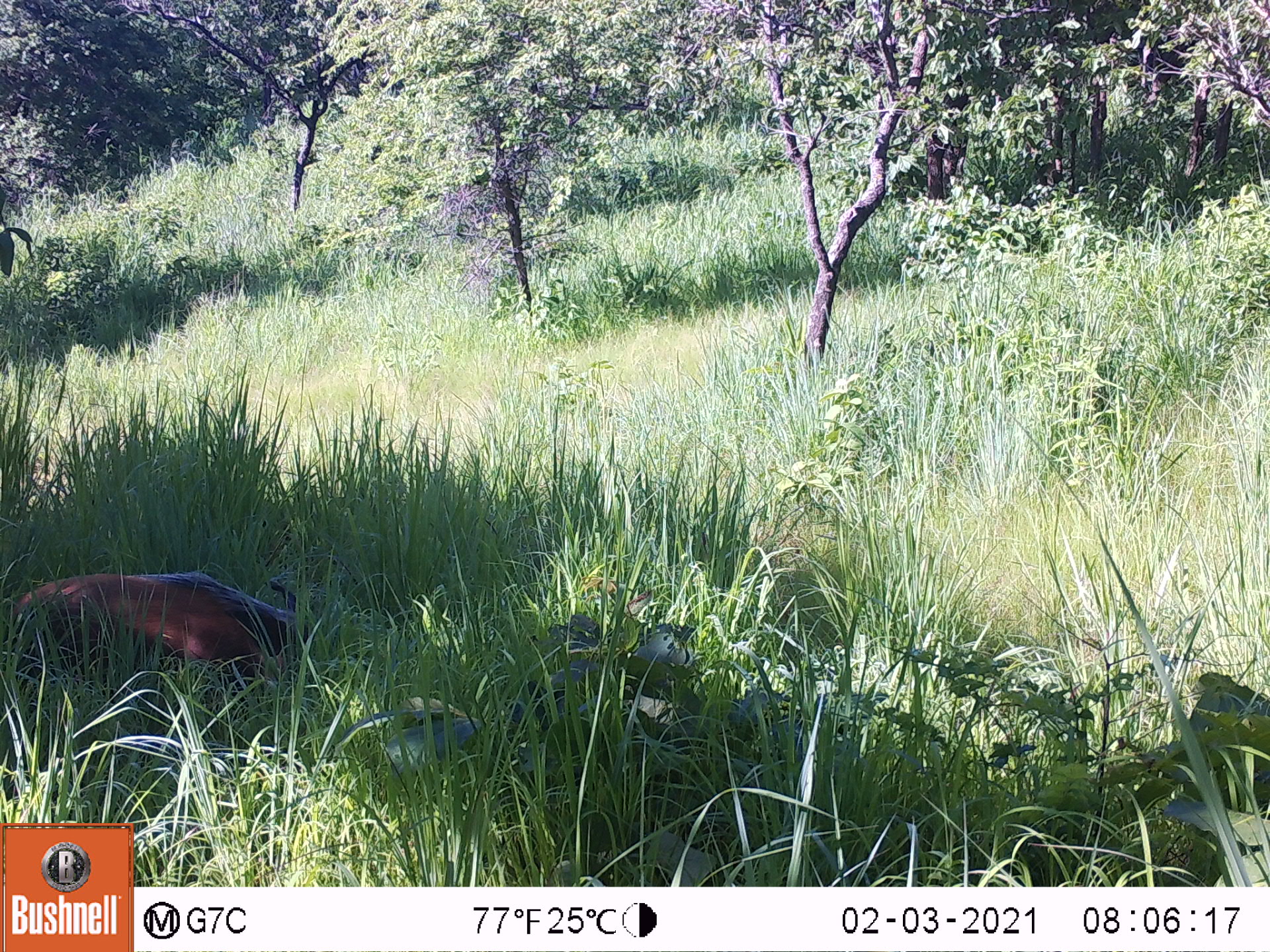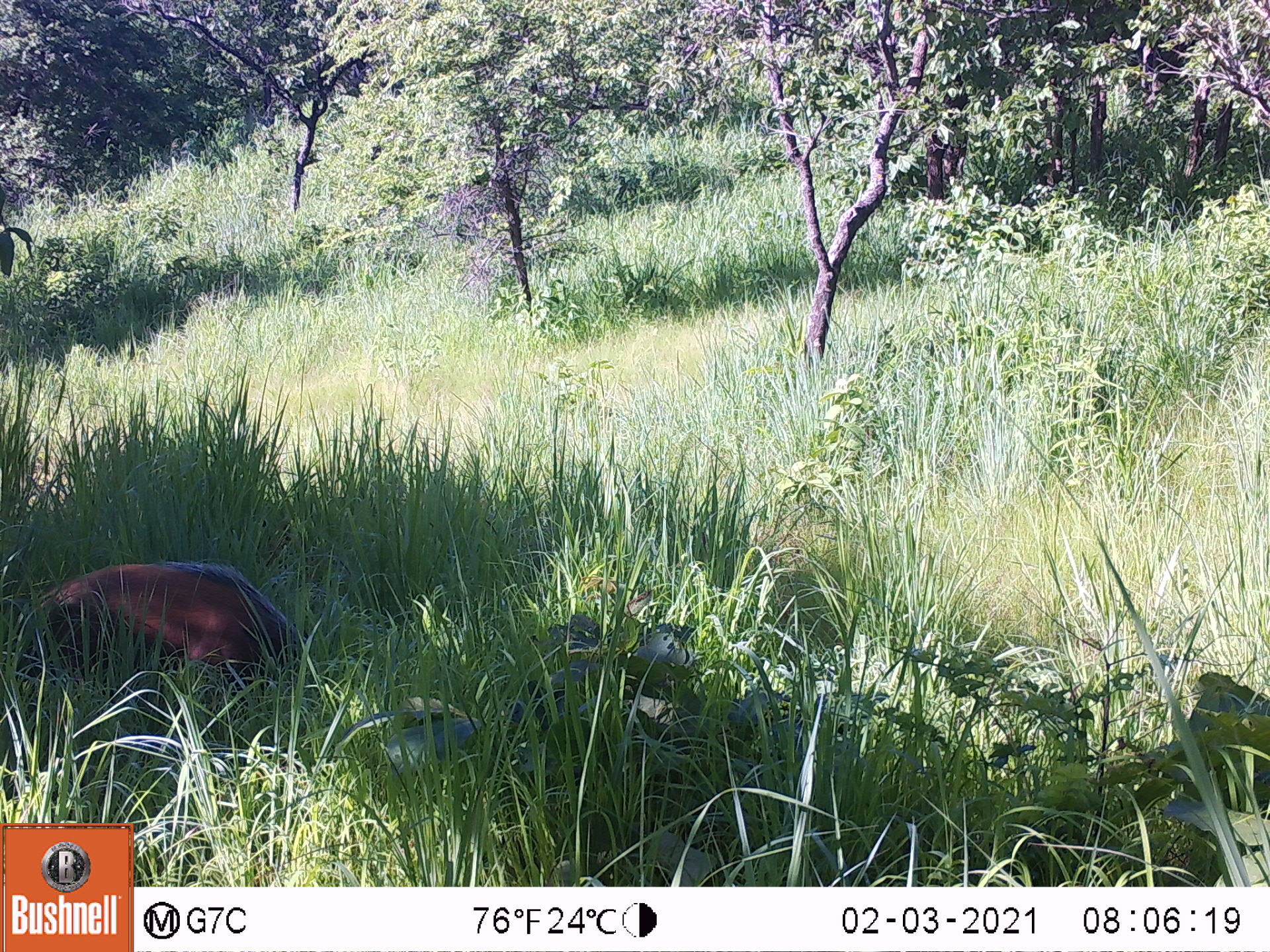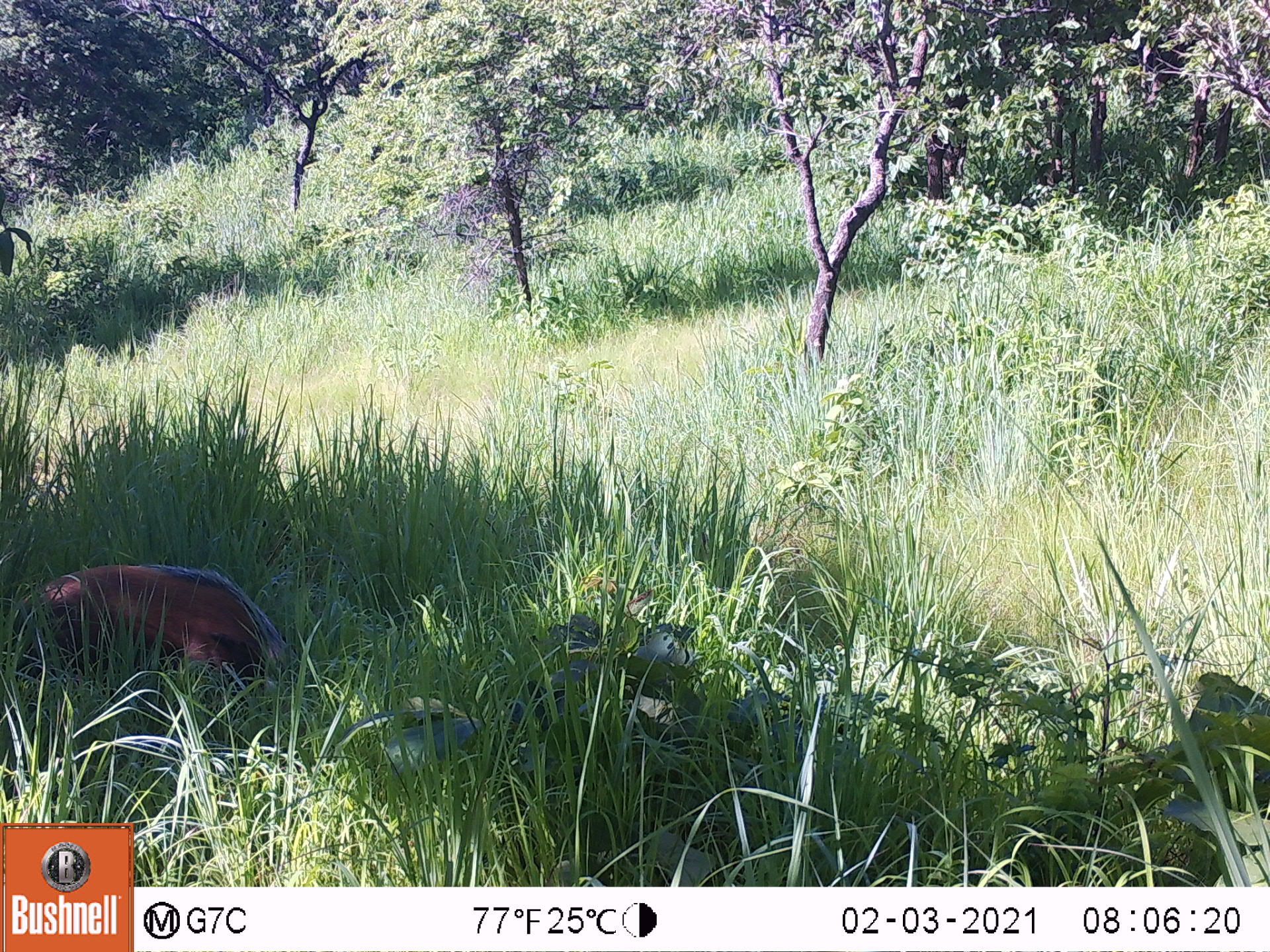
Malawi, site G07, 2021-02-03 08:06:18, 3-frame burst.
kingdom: Animalia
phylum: Chordata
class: Mammalia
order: Artiodactyla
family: Suidae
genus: Potamochoerus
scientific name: Potamochoerus larvatus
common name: bushpig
Bushpig (Potamochoerus larvatus), count 1.